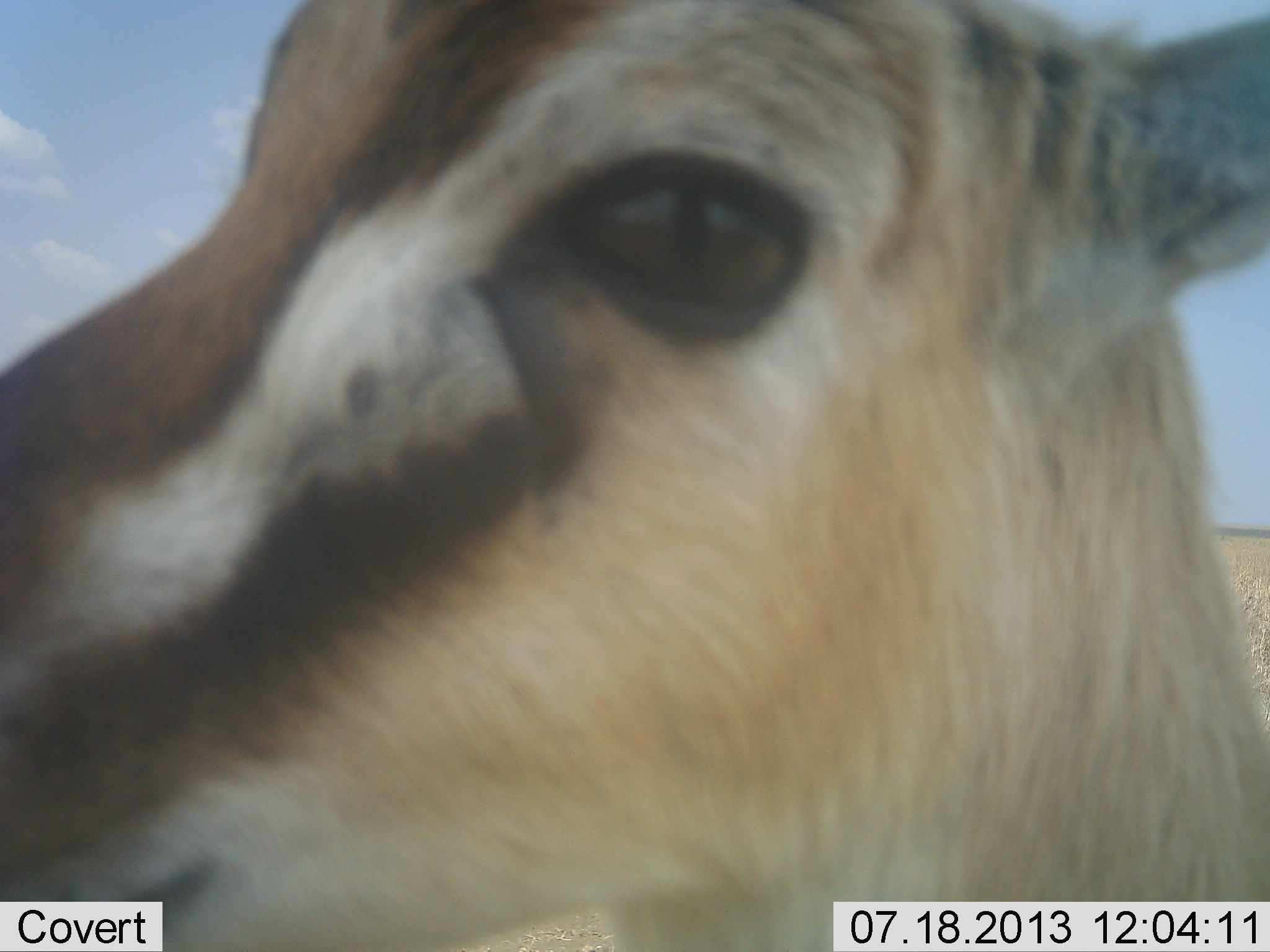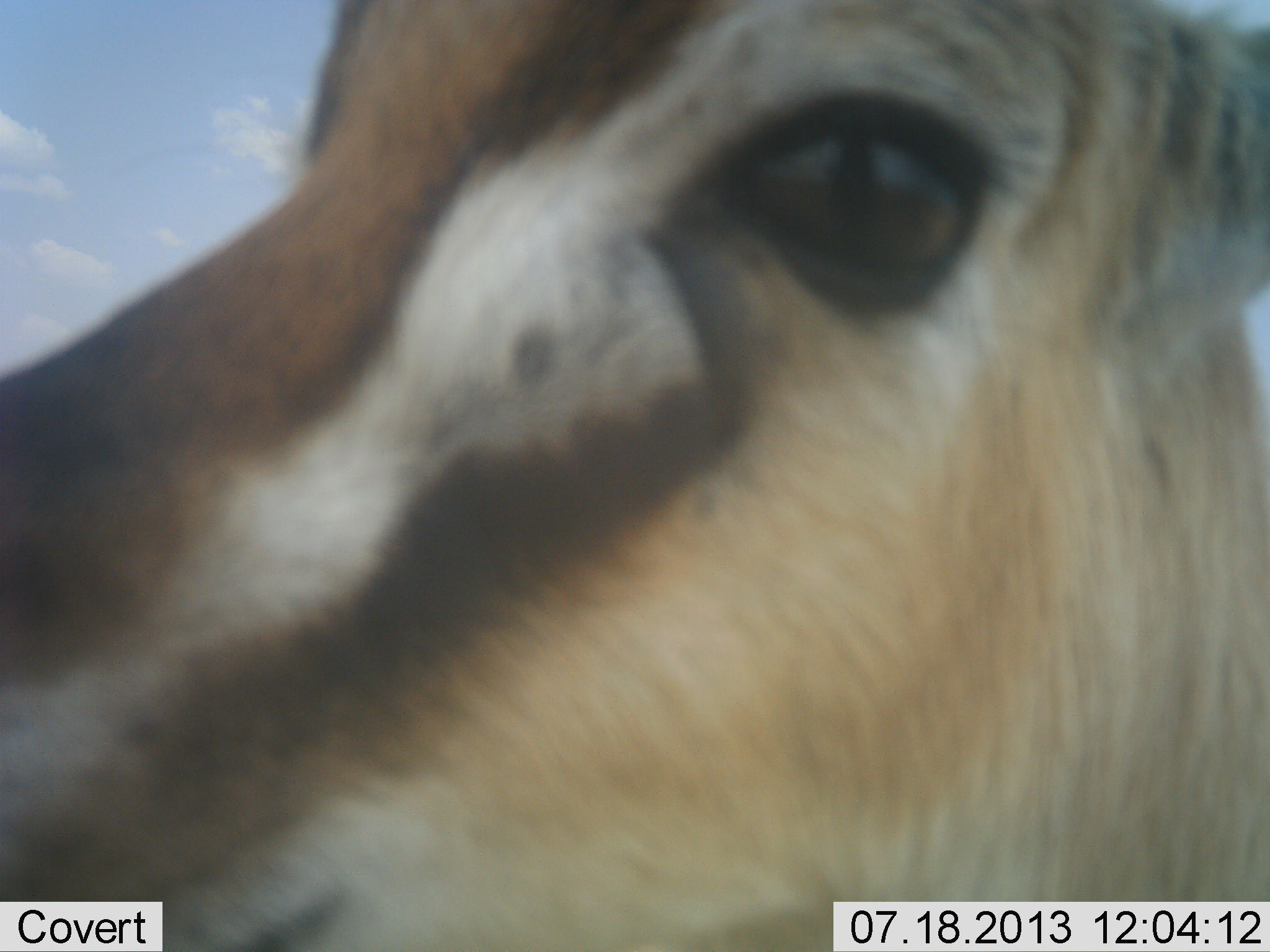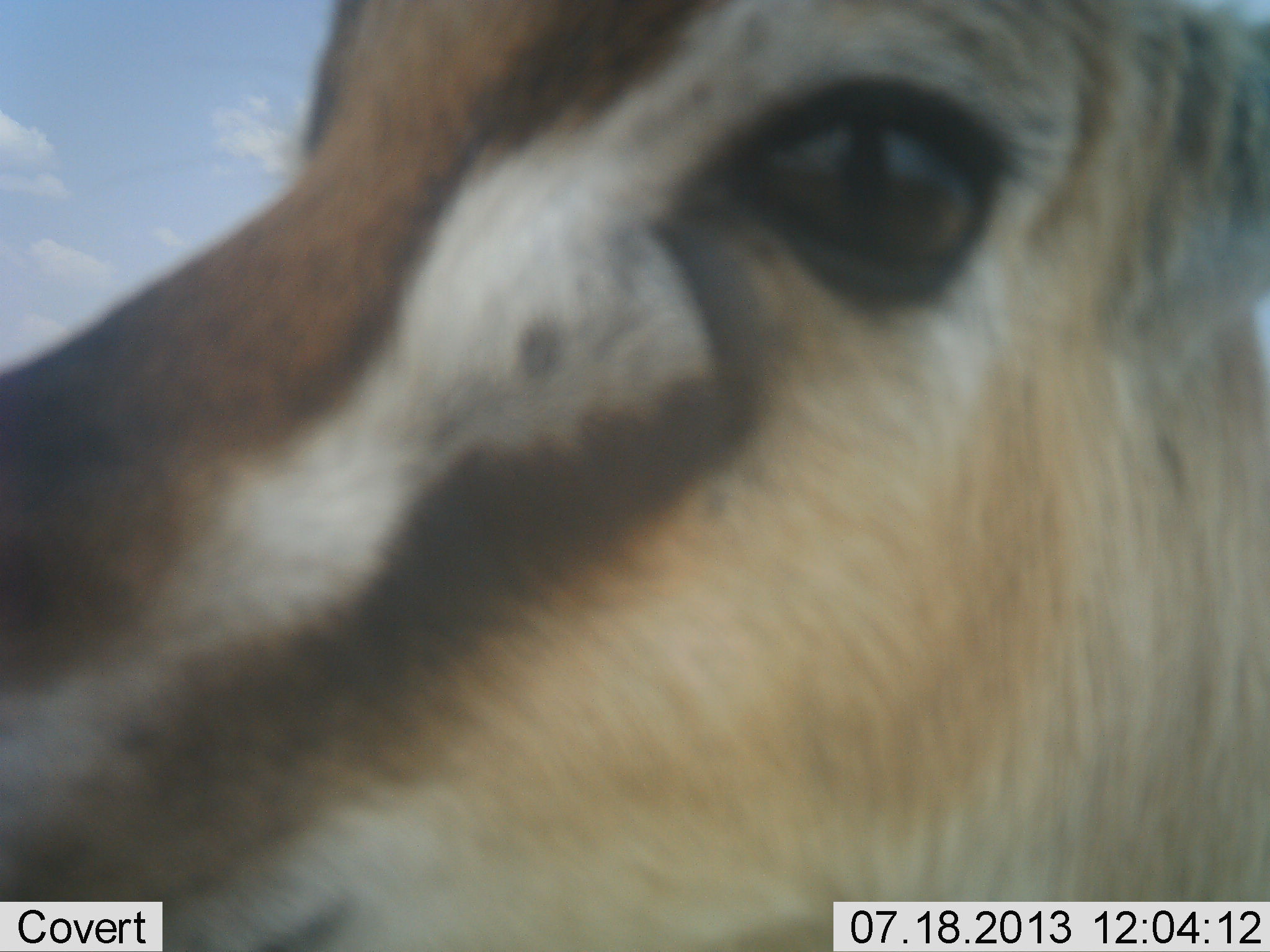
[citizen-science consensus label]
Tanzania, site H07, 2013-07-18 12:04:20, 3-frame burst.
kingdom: Animalia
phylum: Chordata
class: Mammalia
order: Artiodactyla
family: Bovidae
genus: Eudorcas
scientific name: Eudorcas thomsonii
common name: thomson's gazelle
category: gazellethomsons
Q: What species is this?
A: Gazellethomsons (thomson's gazelle) (Eudorcas thomsonii).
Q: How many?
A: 1.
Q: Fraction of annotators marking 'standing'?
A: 80%.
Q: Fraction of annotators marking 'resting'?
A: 0%.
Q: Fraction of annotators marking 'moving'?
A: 10%.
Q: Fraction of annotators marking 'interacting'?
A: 10%.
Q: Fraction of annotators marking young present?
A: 0%.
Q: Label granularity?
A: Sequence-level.